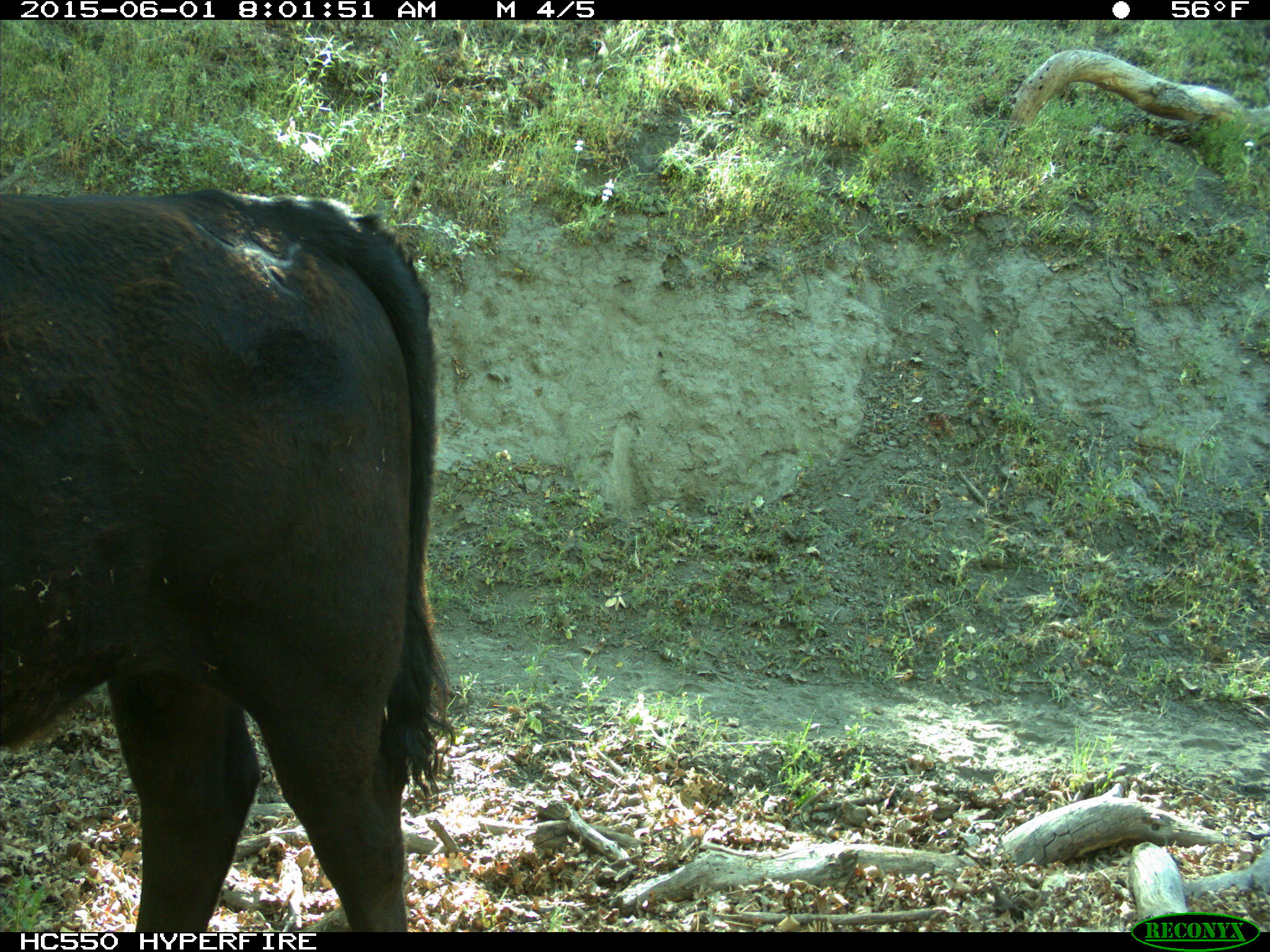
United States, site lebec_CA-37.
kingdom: Animalia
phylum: Chordata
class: Mammalia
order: Artiodactyla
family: Bovidae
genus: Bos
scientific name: Bos taurus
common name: domestic cow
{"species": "Bos taurus (domestic cow)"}